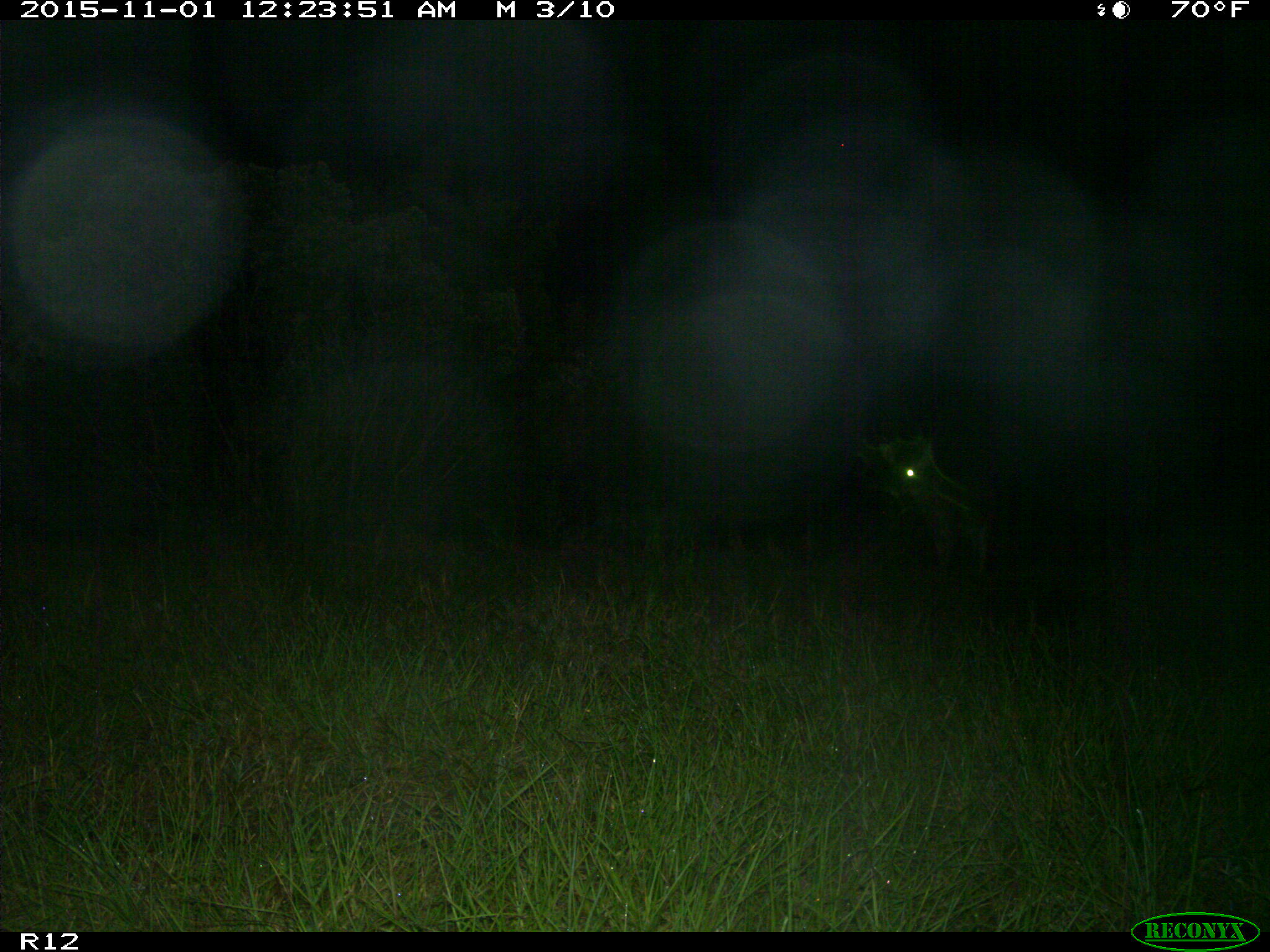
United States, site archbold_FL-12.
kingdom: Animalia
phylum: Chordata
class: Mammalia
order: Artiodactyla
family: Cervidae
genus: Odocoileus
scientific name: Odocoileus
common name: deer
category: unidentified deer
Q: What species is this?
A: Unidentified deer (deer) (Odocoileus).